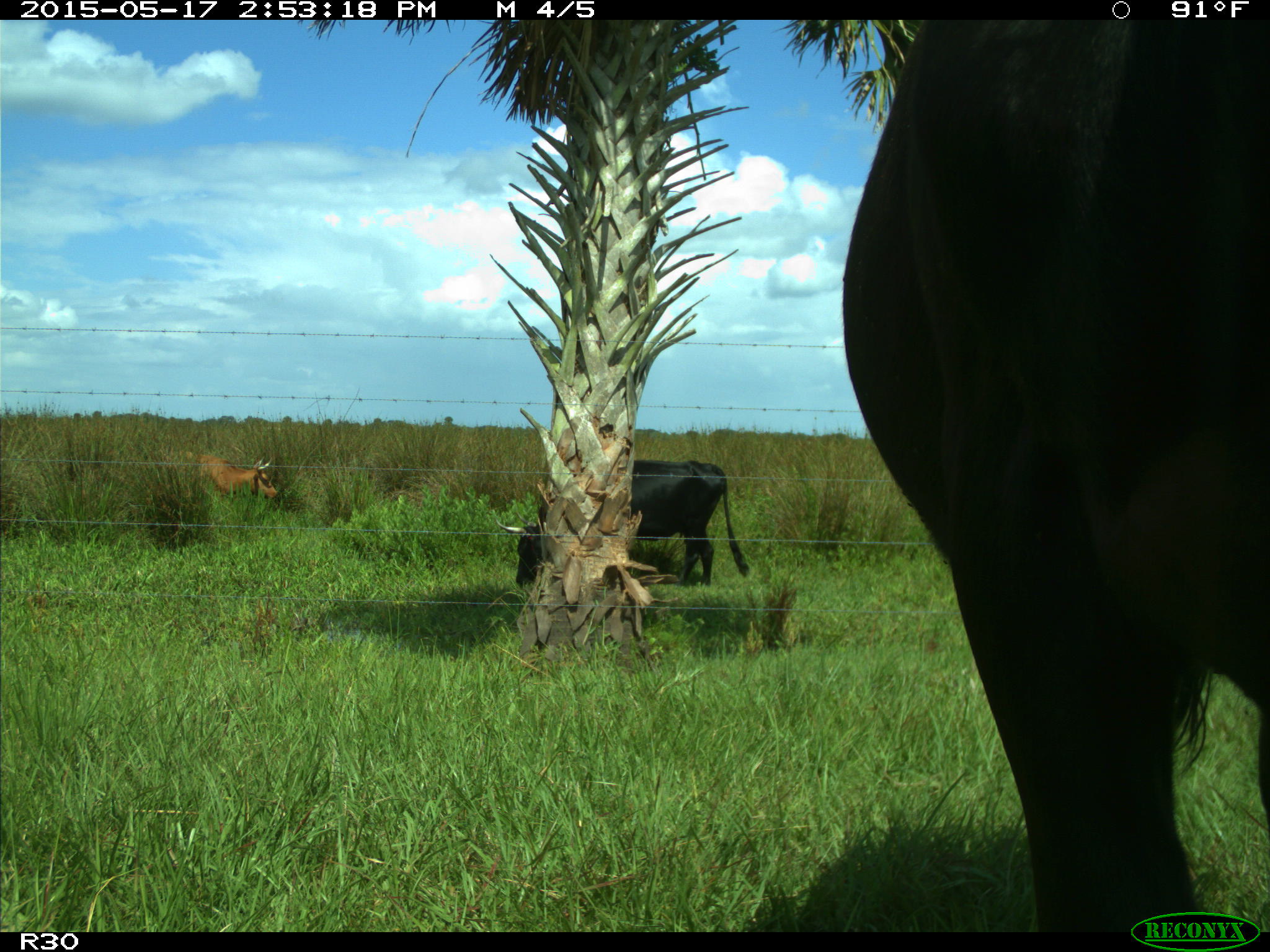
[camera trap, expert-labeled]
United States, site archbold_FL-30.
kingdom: Animalia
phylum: Chordata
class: Mammalia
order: Artiodactyla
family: Bovidae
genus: Bos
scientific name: Bos taurus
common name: domestic cow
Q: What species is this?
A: Bos taurus (domestic cow).